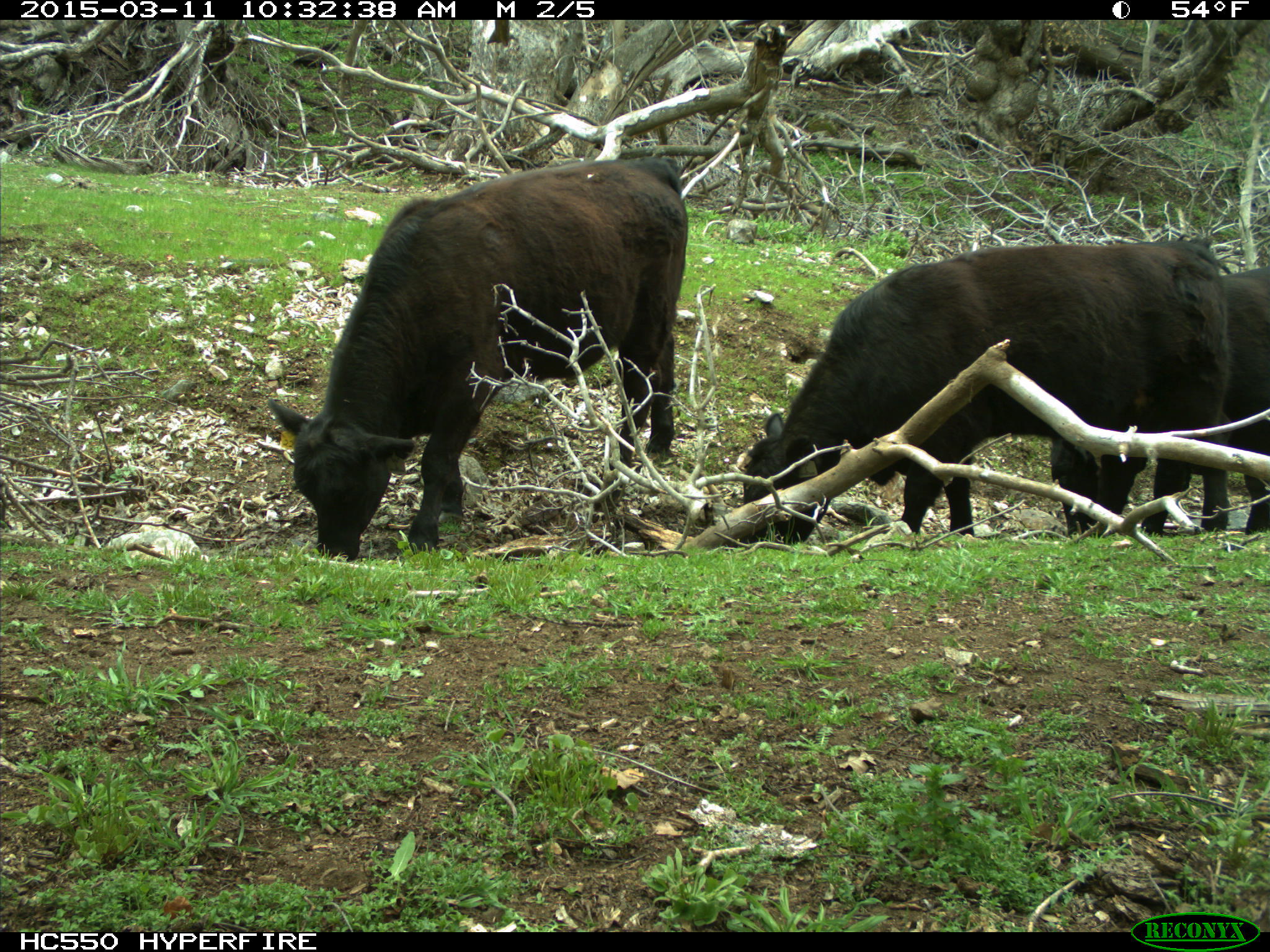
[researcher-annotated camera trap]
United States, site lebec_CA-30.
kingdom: Animalia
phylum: Chordata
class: Mammalia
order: Artiodactyla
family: Bovidae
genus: Bos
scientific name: Bos taurus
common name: domestic cow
Bos taurus (domestic cow).